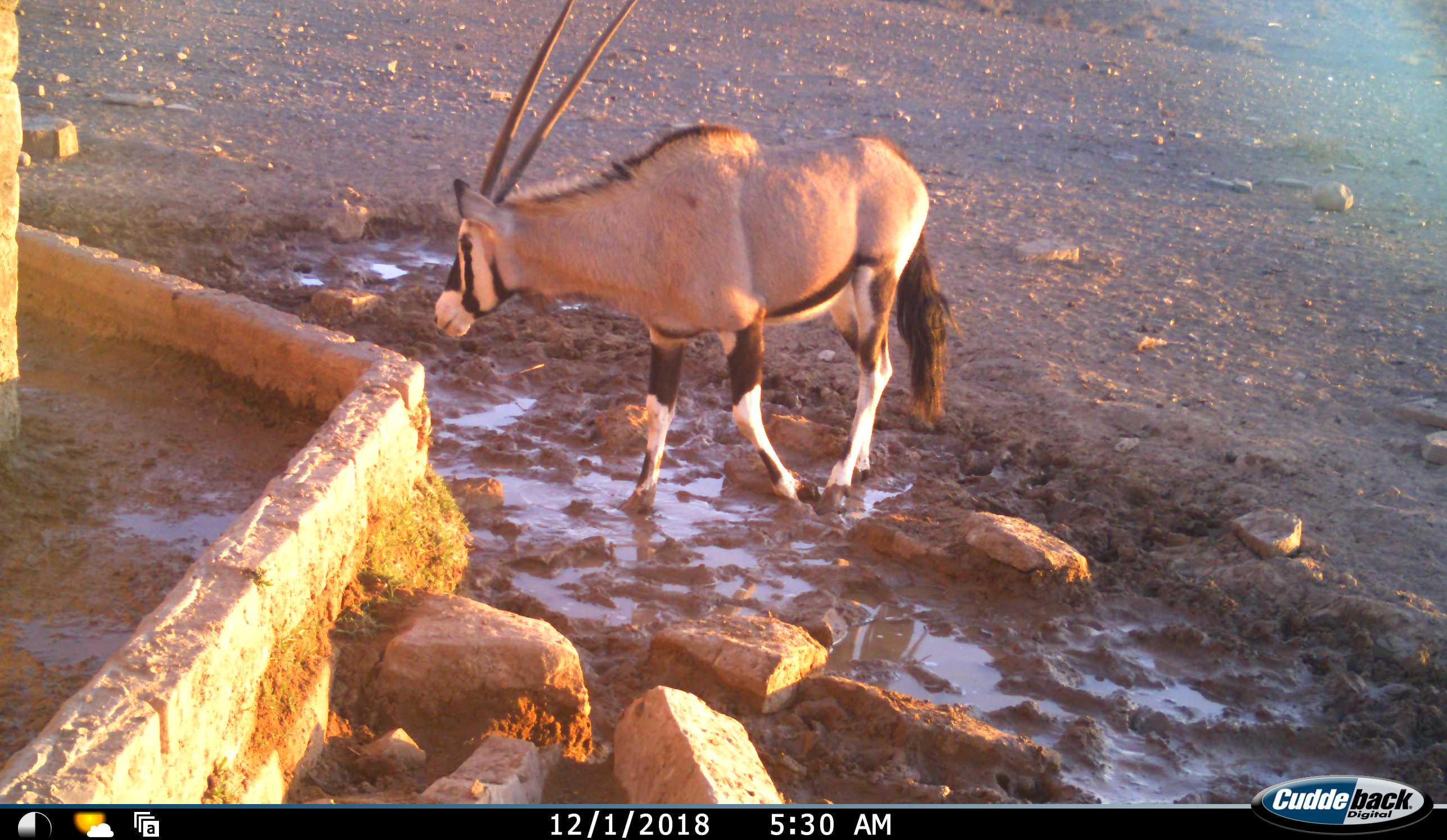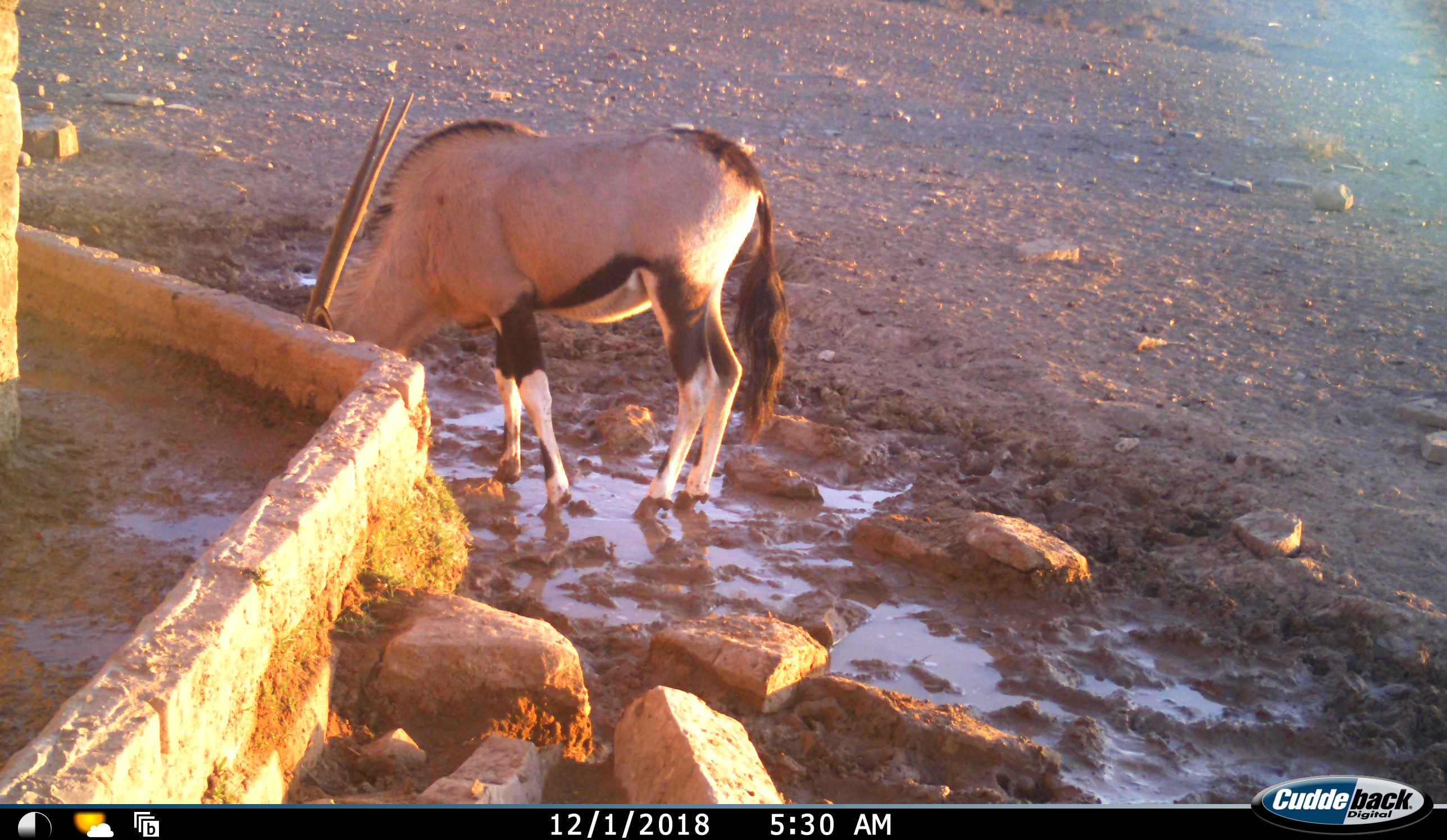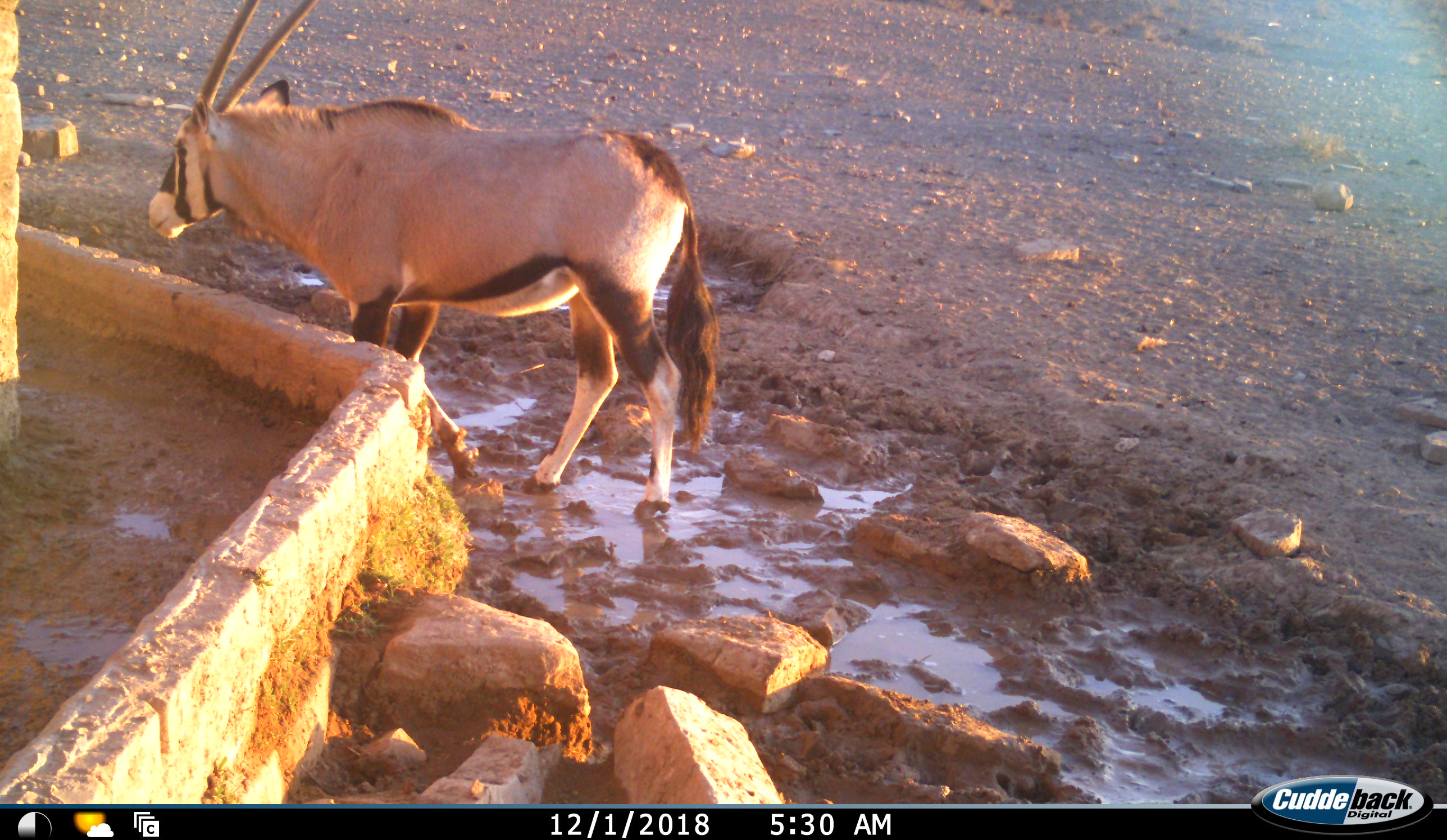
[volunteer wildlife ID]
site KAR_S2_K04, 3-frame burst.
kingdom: Animalia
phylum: Chordata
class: Mammalia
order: Artiodactyla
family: Bovidae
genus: Oryx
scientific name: Oryx gazella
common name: gemsbok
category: oryx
Oryx (gemsbok) (Oryx gazella), count 1. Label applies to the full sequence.